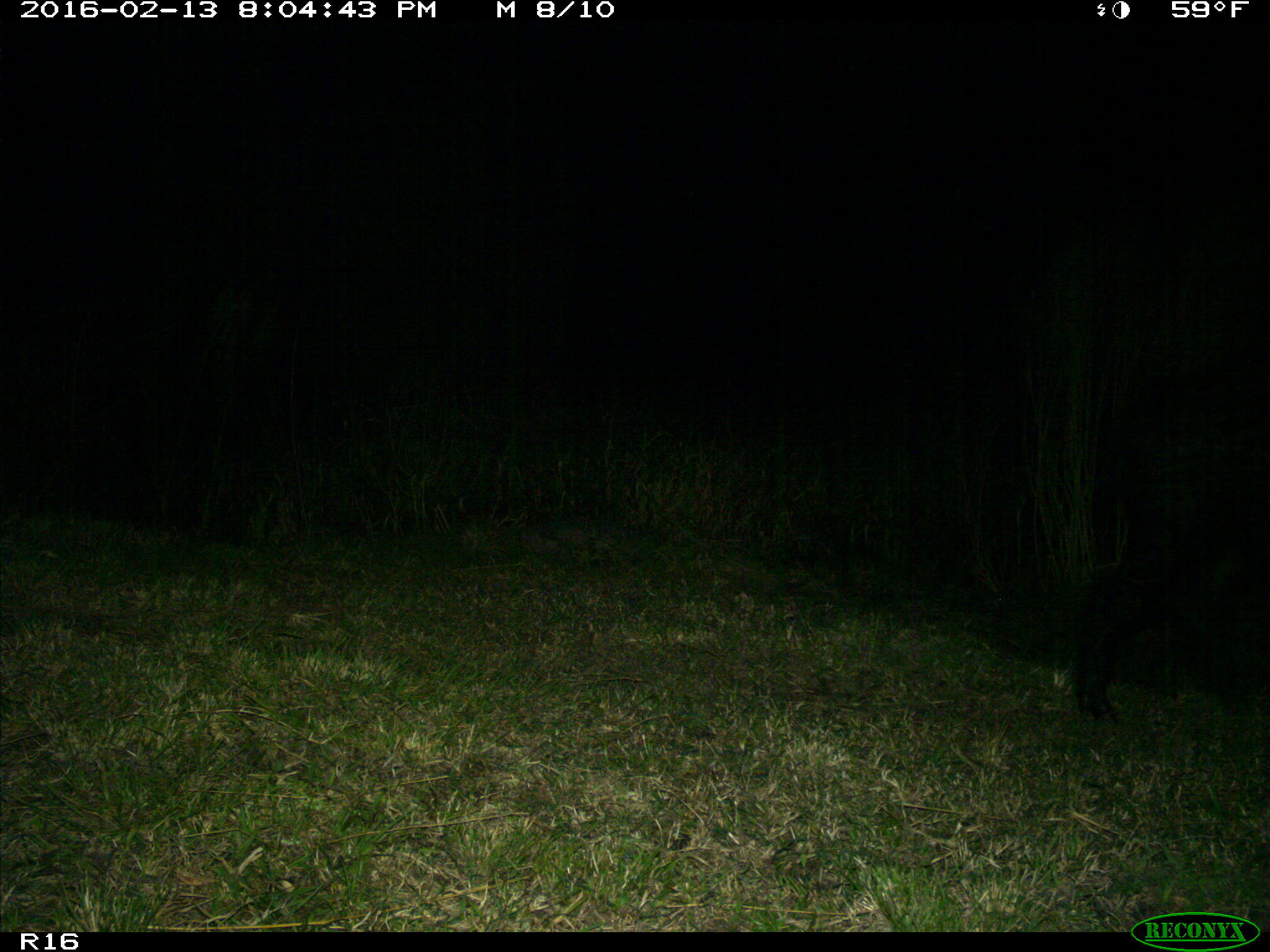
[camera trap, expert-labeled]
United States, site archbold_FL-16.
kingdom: Animalia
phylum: Chordata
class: Mammalia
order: Artiodactyla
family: Suidae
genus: Sus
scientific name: Sus scrofa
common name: wild boar